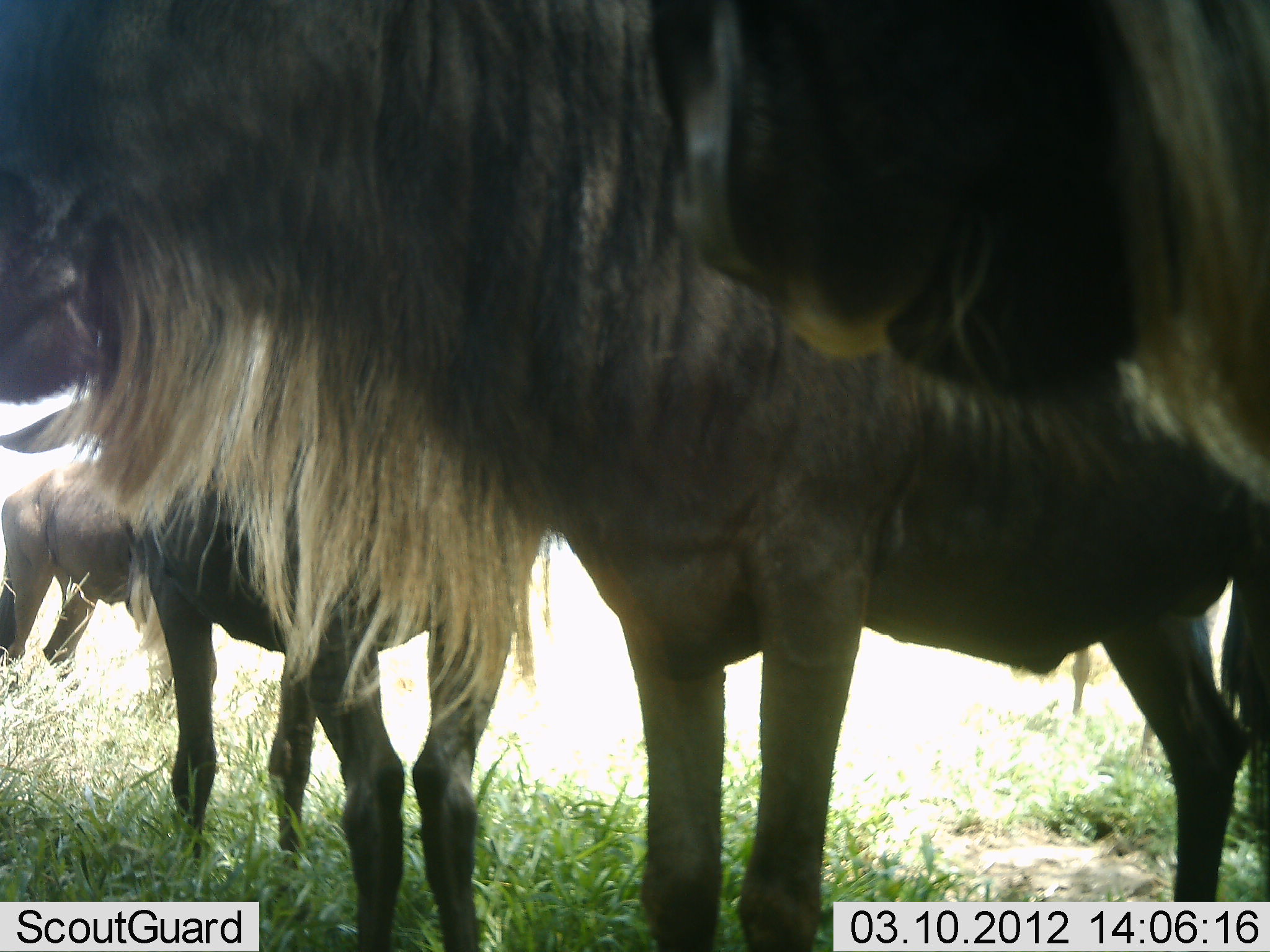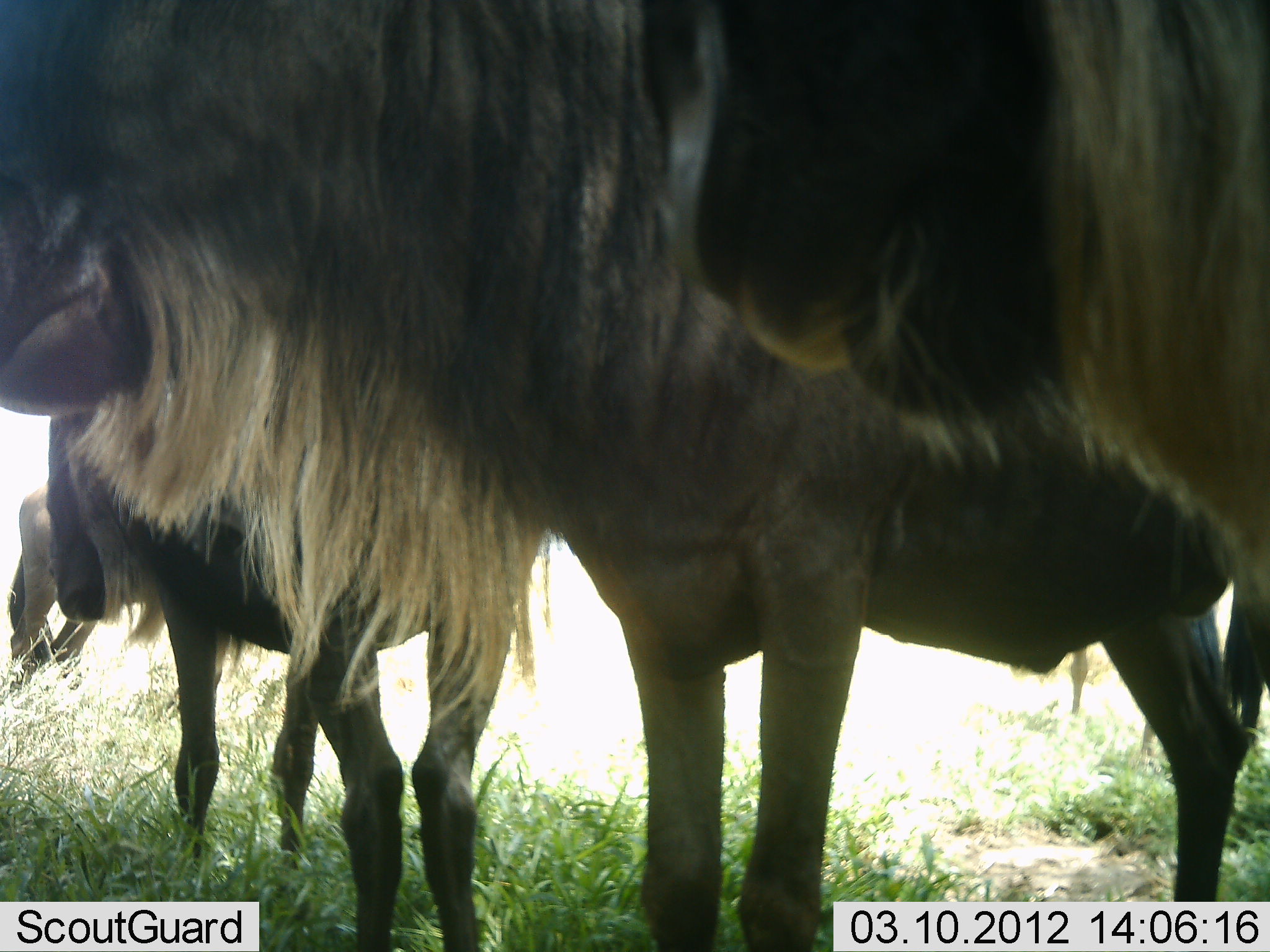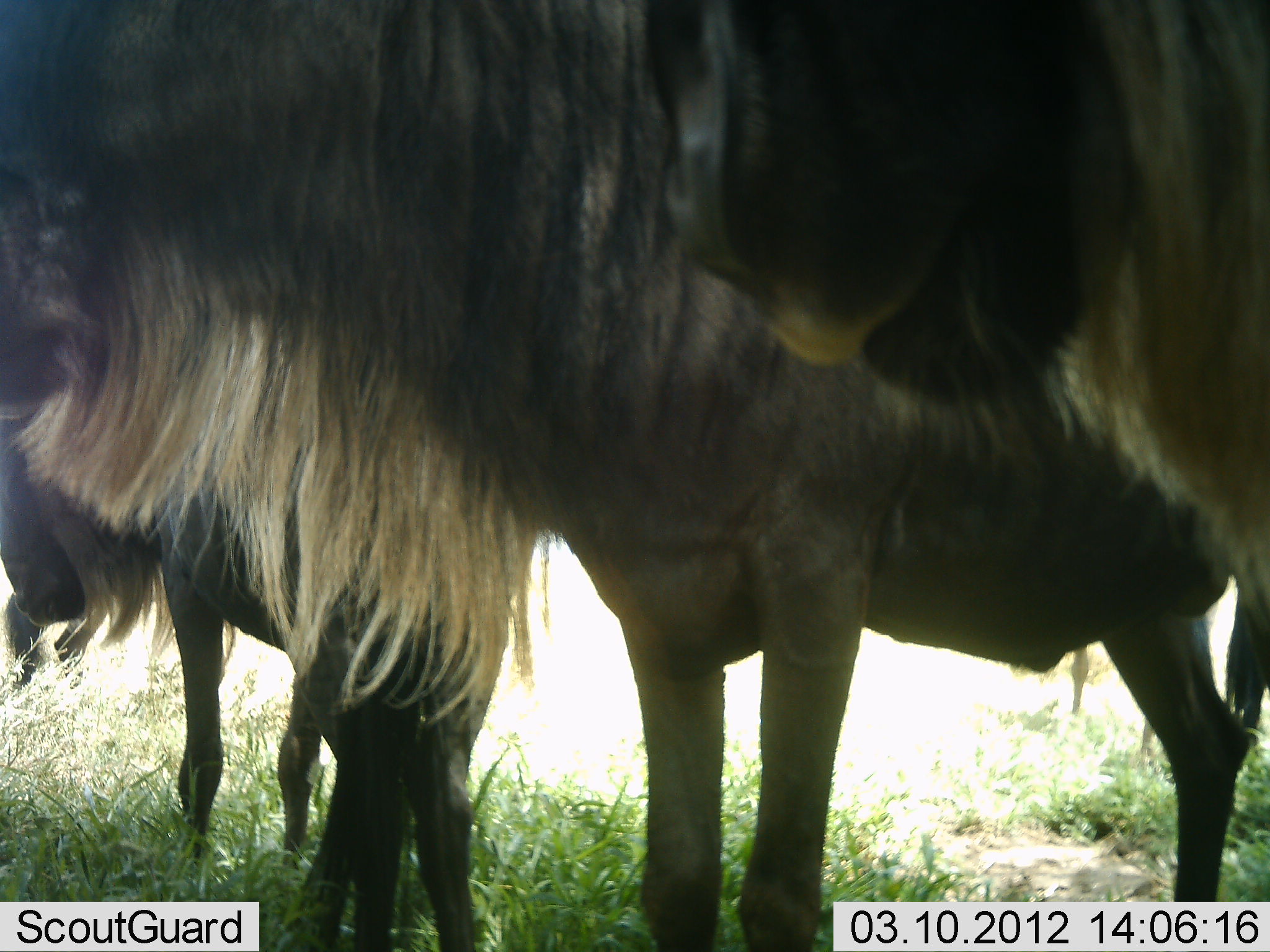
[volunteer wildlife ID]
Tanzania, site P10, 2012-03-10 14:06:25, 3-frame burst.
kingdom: Animalia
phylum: Chordata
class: Mammalia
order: Artiodactyla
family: Bovidae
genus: Connochaetes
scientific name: Connochaetes taurinus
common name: blue wildebeest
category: wildebeest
Wildebeest (blue wildebeest) (Connochaetes taurinus), count 4. Behavior (volunteer vote fractions): standing 95%, resting 0%, moving 5%, interacting 0%. Young present (vote fraction): 0%. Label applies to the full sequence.